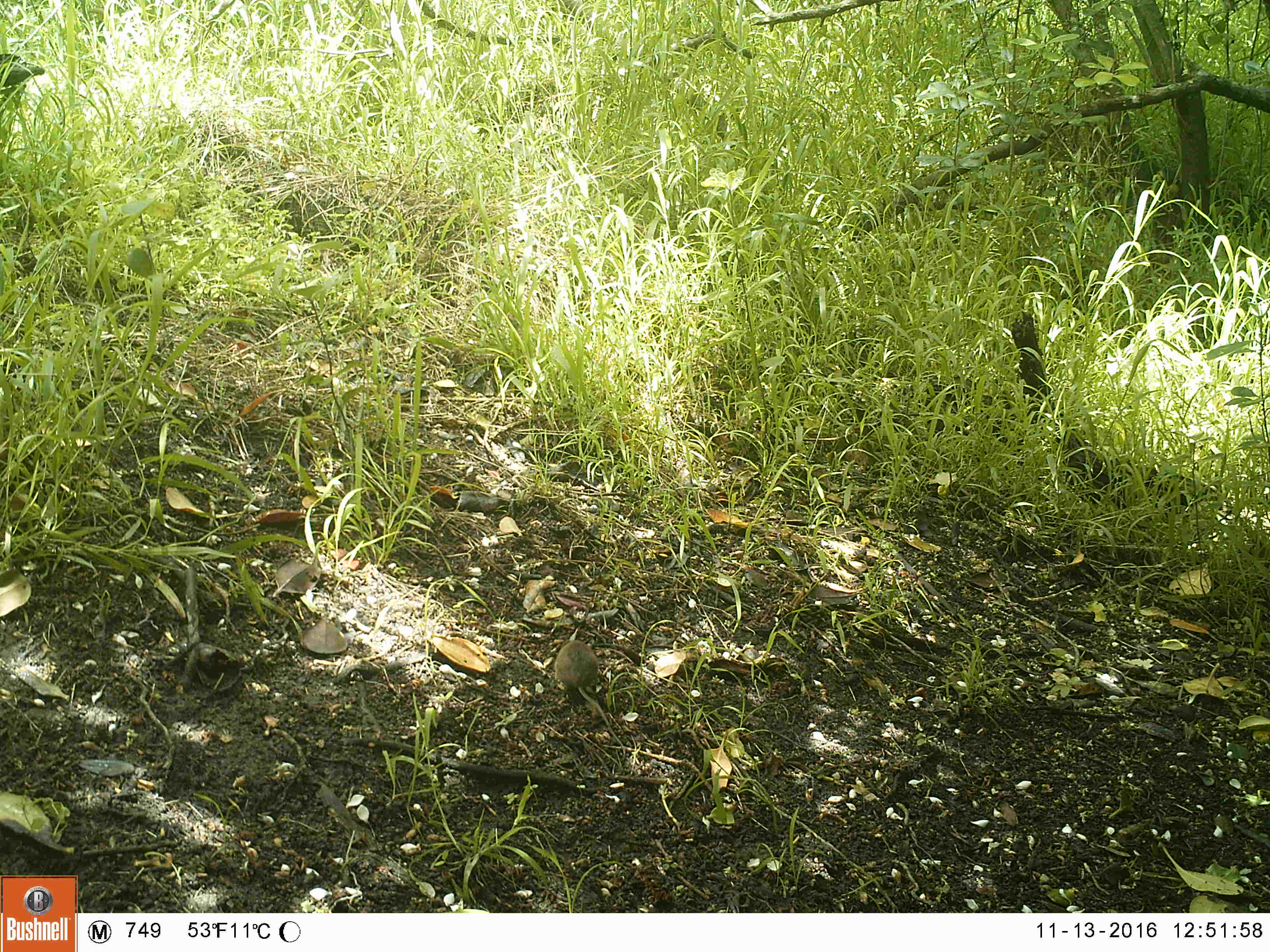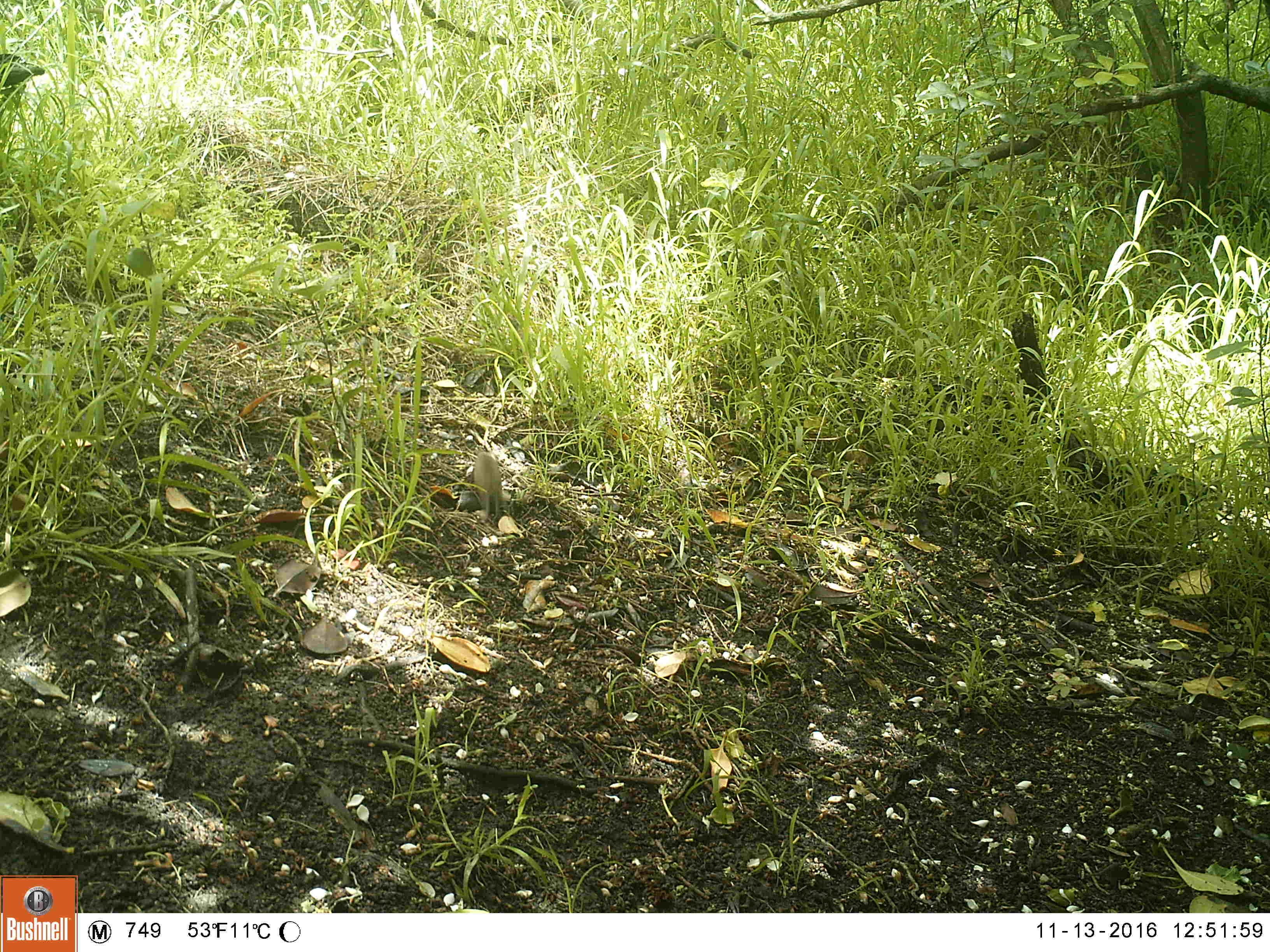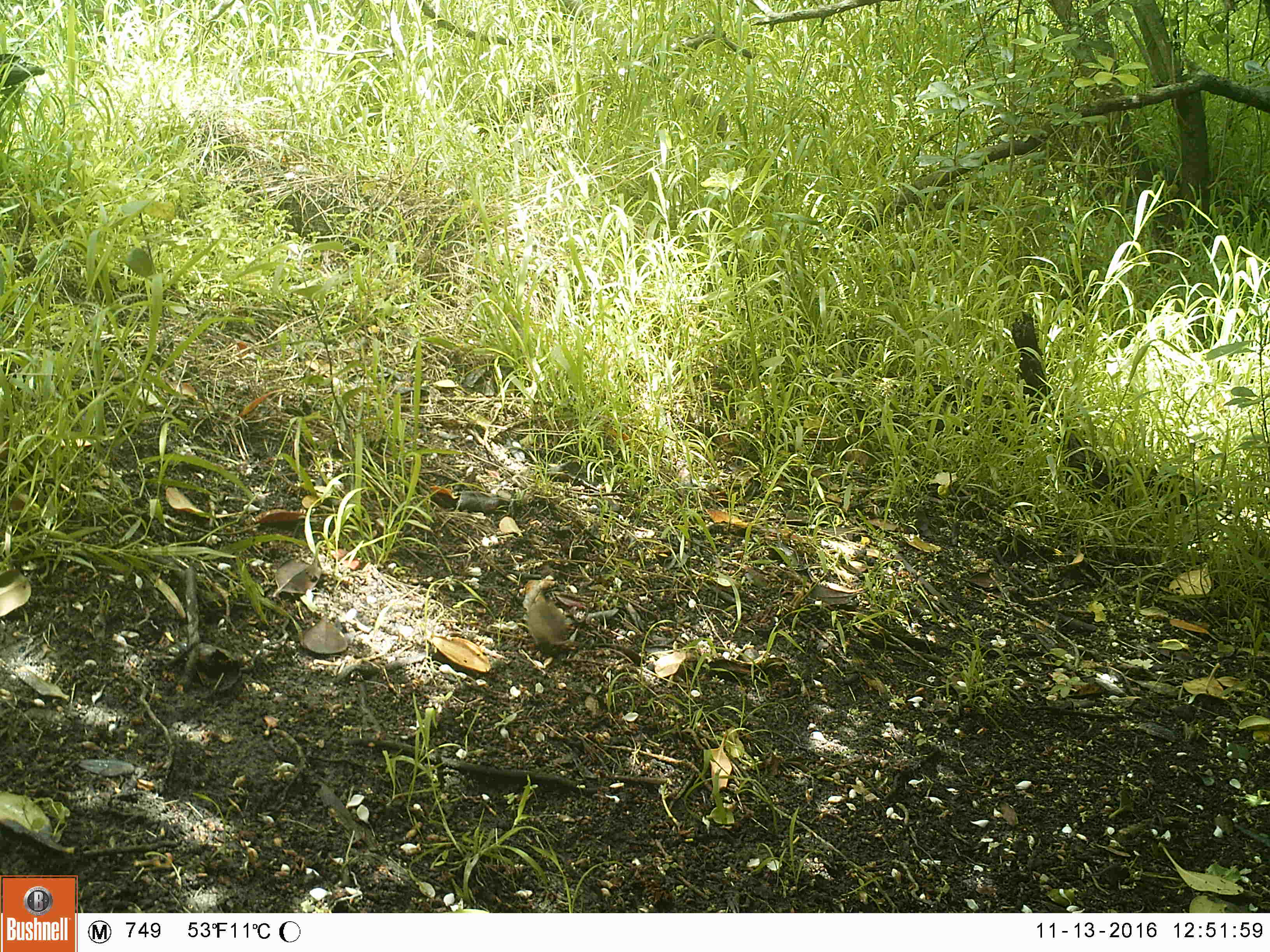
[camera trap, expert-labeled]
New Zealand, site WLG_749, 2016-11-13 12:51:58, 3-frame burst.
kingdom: Animalia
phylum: Chordata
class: Mammalia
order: Rodentia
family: Muridae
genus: Mus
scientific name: Mus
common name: mouse